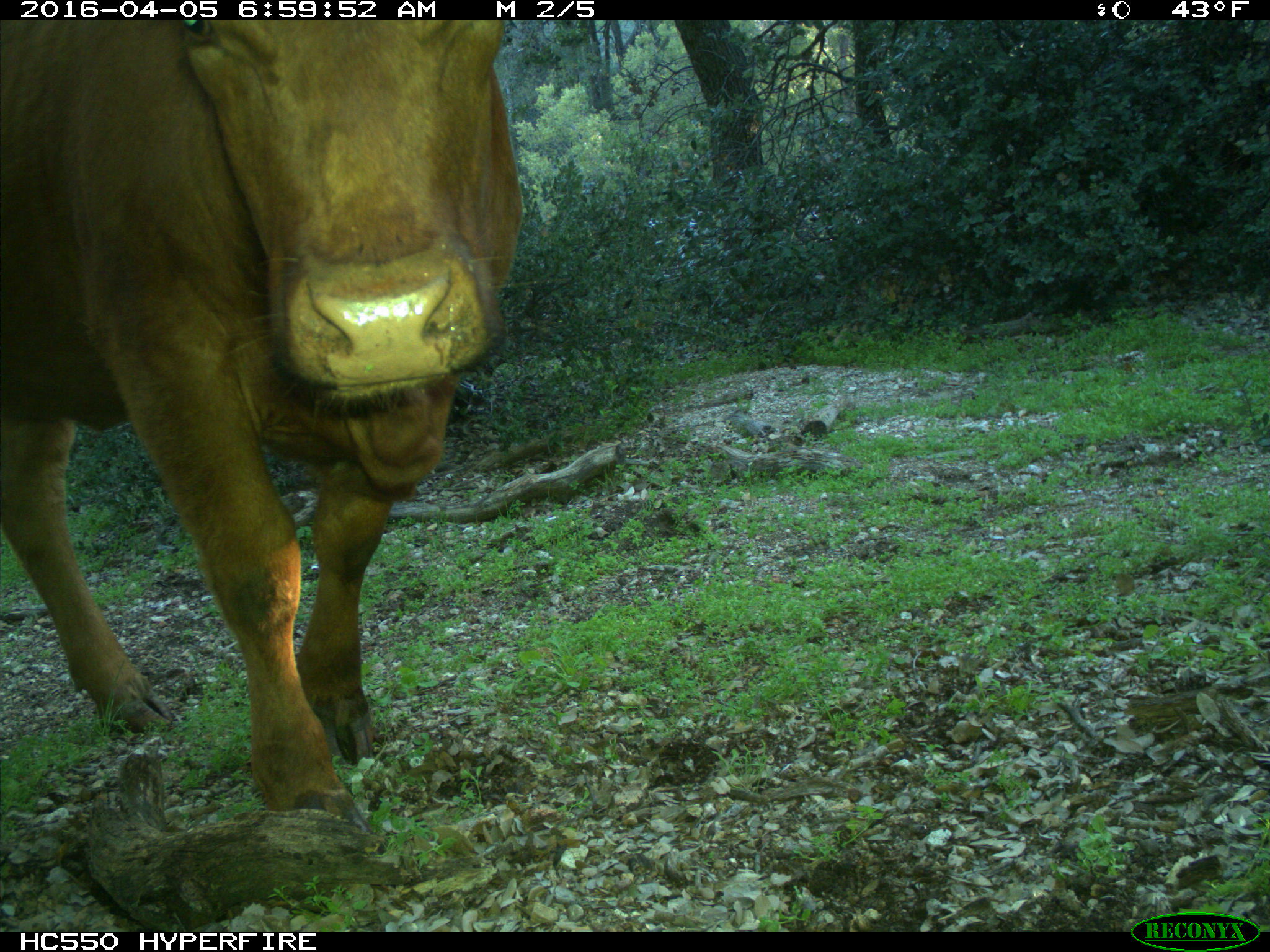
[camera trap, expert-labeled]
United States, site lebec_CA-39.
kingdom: Animalia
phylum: Chordata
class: Mammalia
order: Artiodactyla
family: Bovidae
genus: Bos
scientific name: Bos taurus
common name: domestic cow